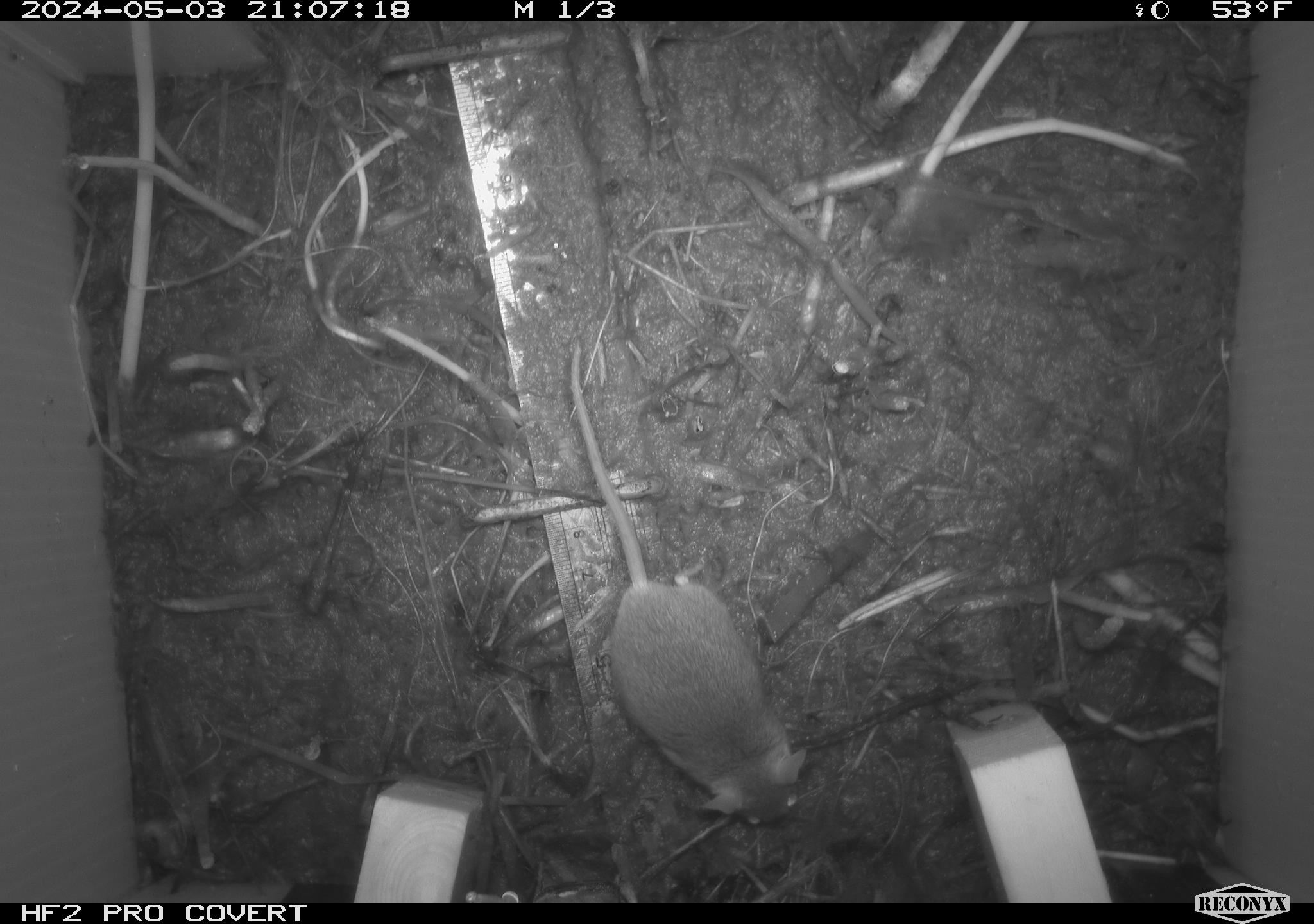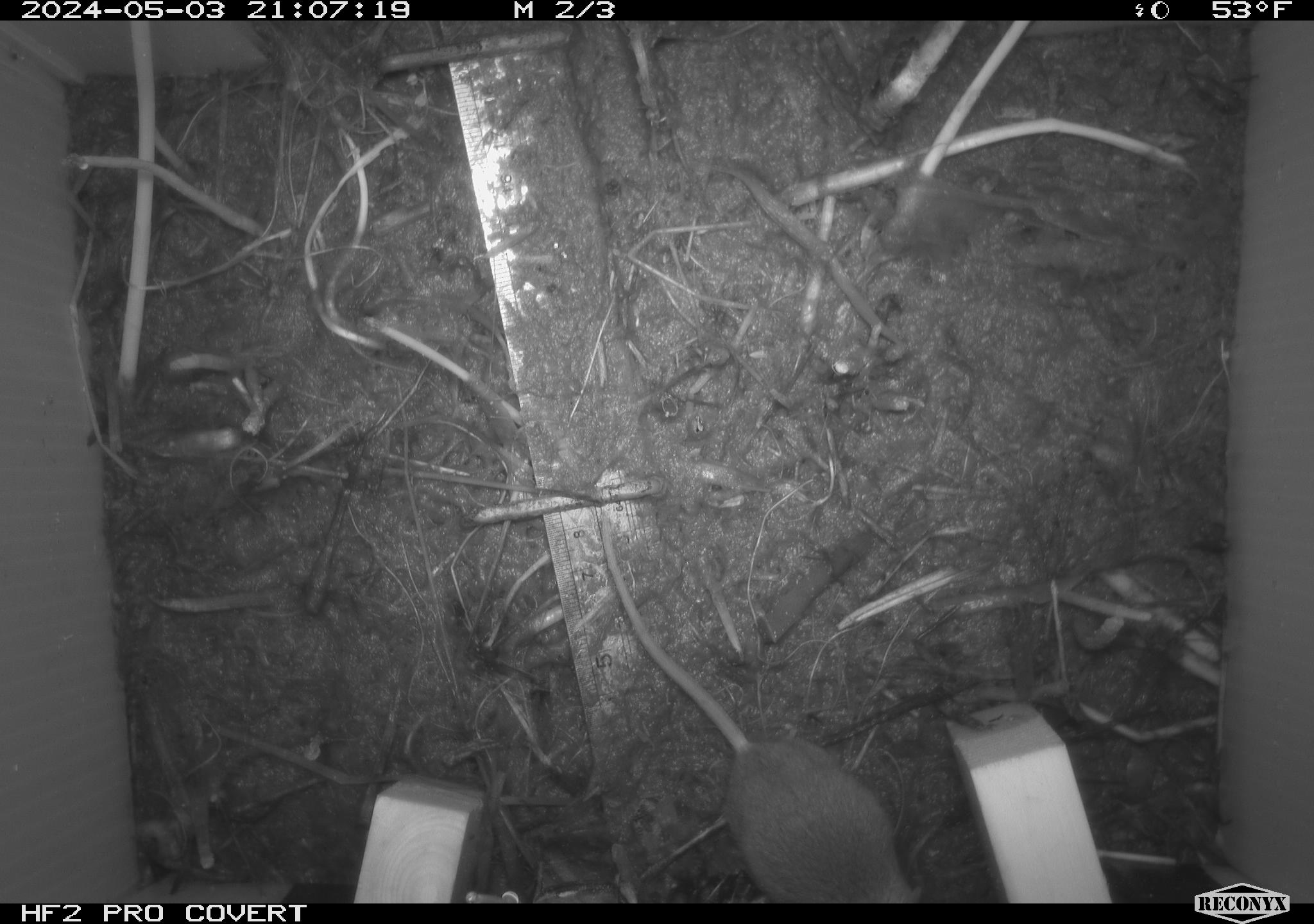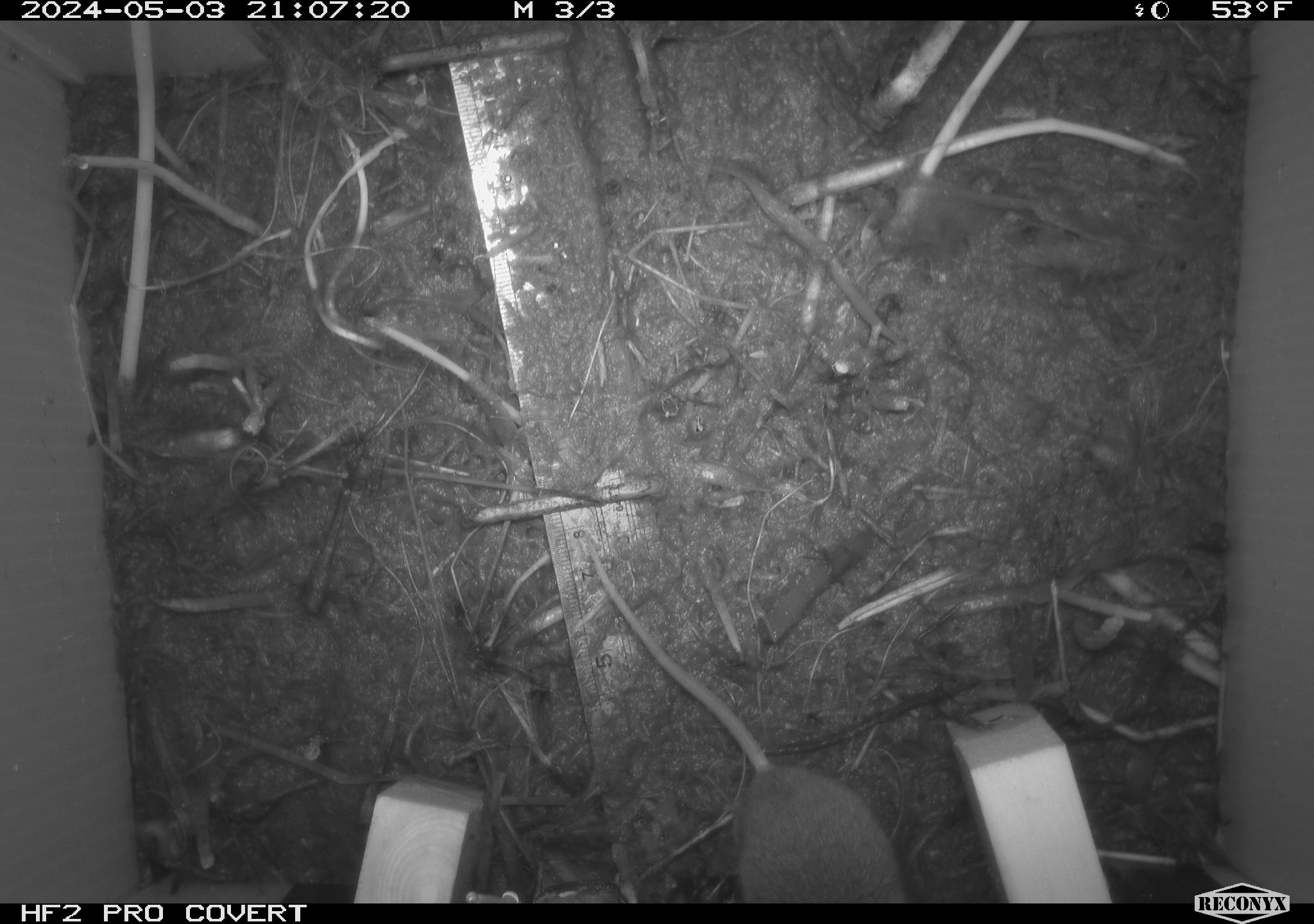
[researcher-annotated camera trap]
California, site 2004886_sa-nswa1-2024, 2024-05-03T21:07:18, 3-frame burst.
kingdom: Animalia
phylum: Chordata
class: Mammalia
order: Rodentia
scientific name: Rodentia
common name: mouse species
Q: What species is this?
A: Mouse species (Rodentia).